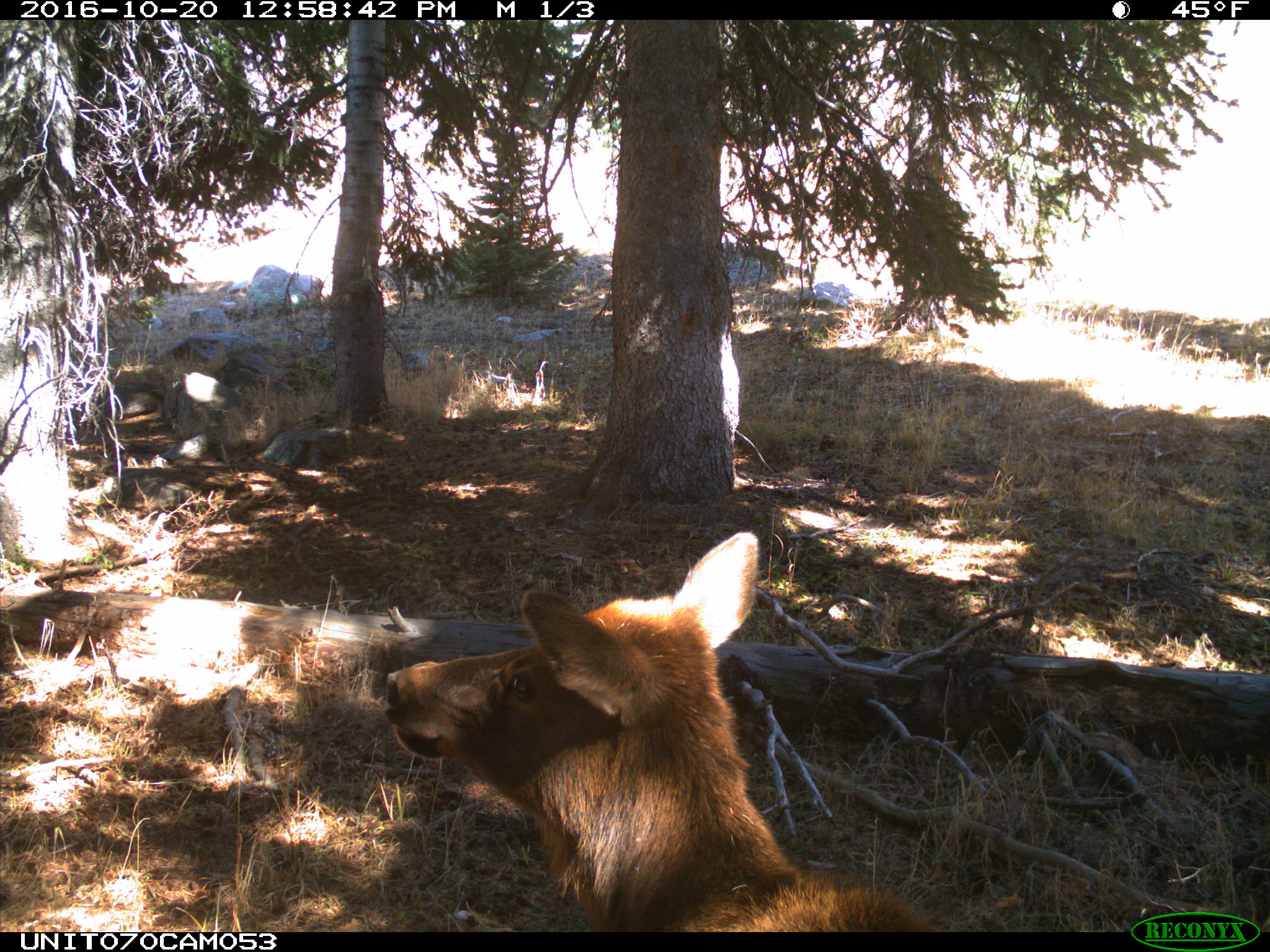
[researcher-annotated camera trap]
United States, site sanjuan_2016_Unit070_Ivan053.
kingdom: Animalia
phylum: Chordata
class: Mammalia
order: Artiodactyla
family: Cervidae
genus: Cervus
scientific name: Cervus elaphus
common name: red deer